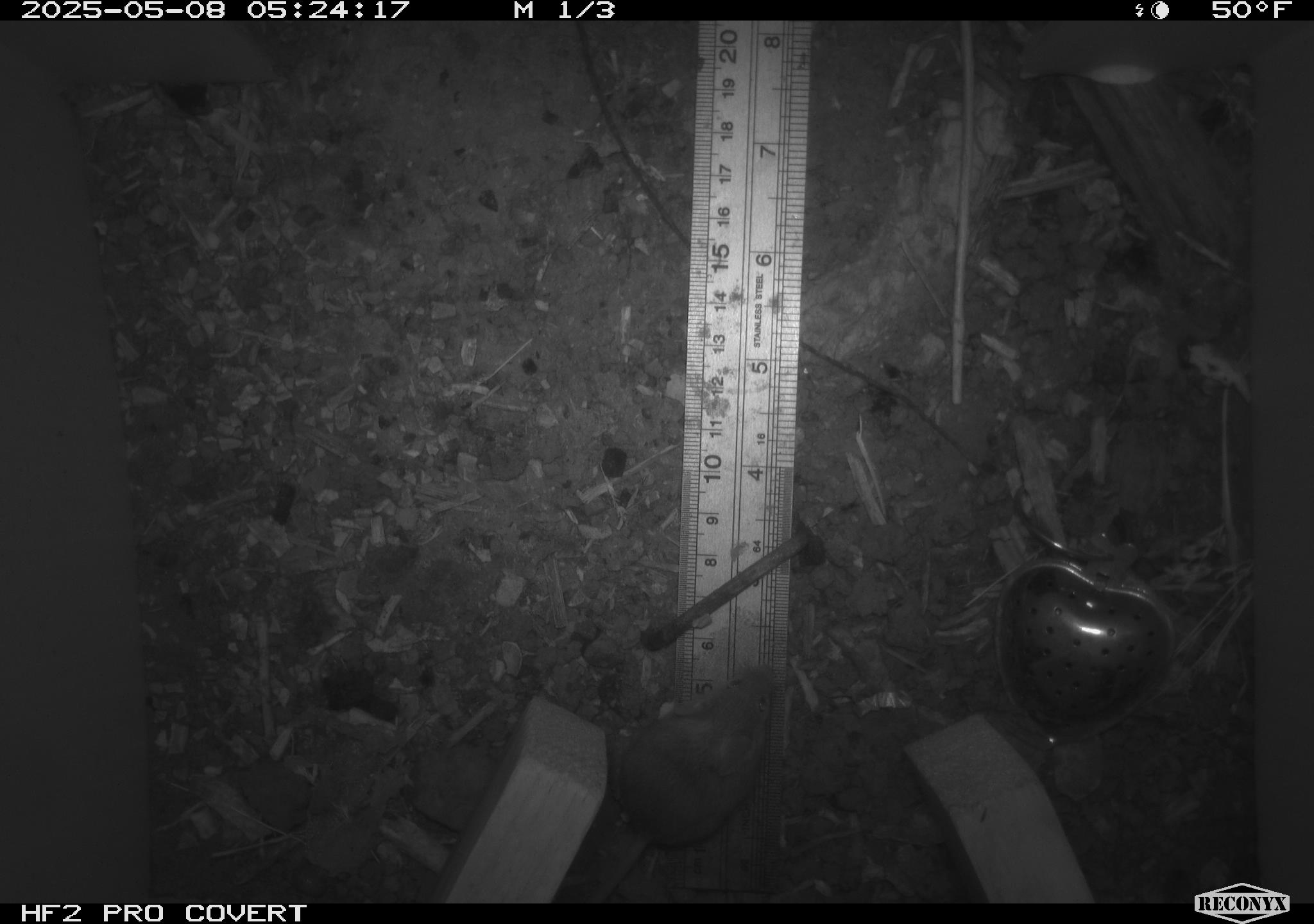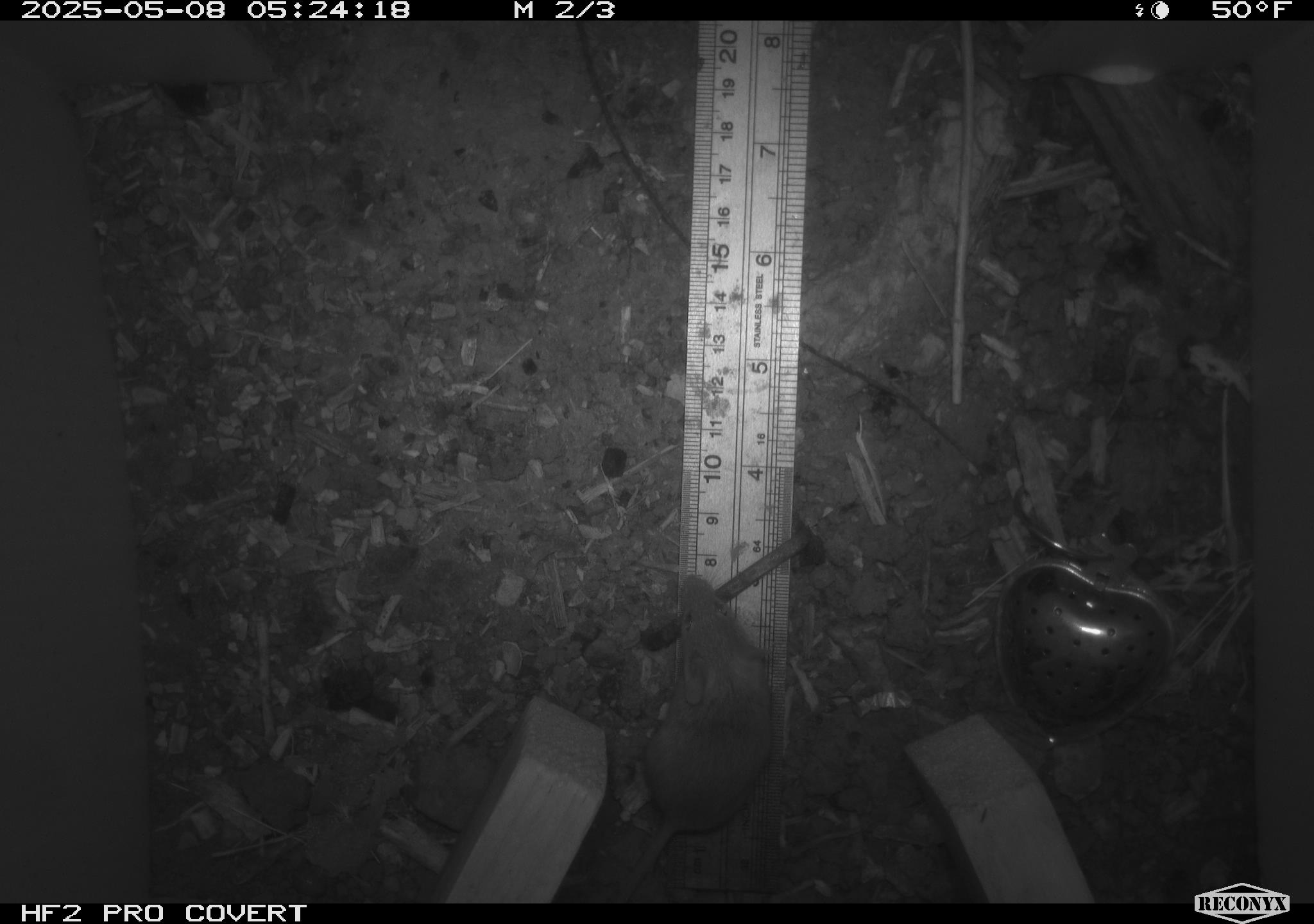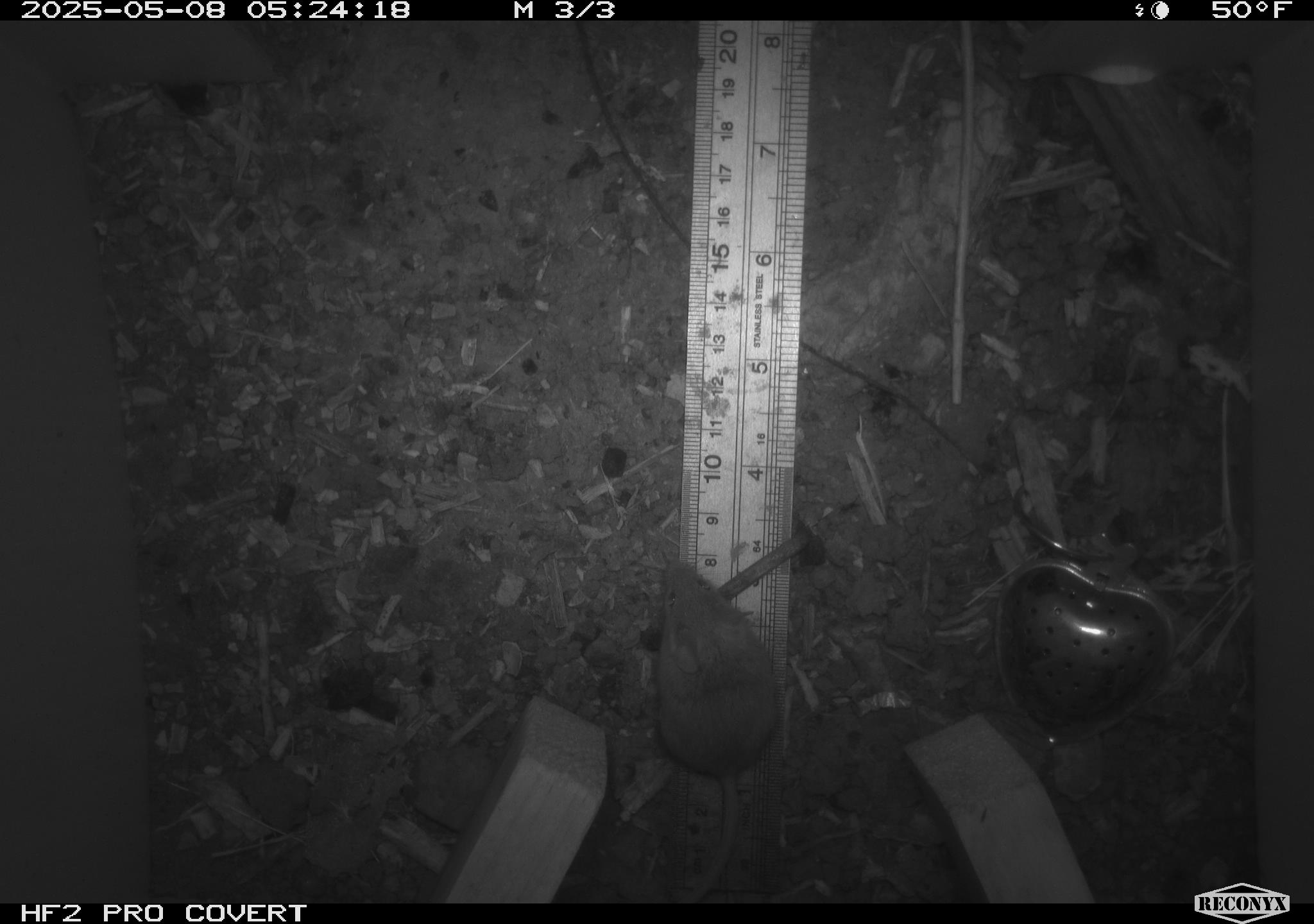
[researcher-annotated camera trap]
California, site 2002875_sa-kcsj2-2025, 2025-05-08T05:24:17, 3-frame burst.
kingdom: Animalia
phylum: Chordata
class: Mammalia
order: Rodentia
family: Muridae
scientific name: Muridae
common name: murids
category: muridae family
Muridae family (murids) (Muridae).